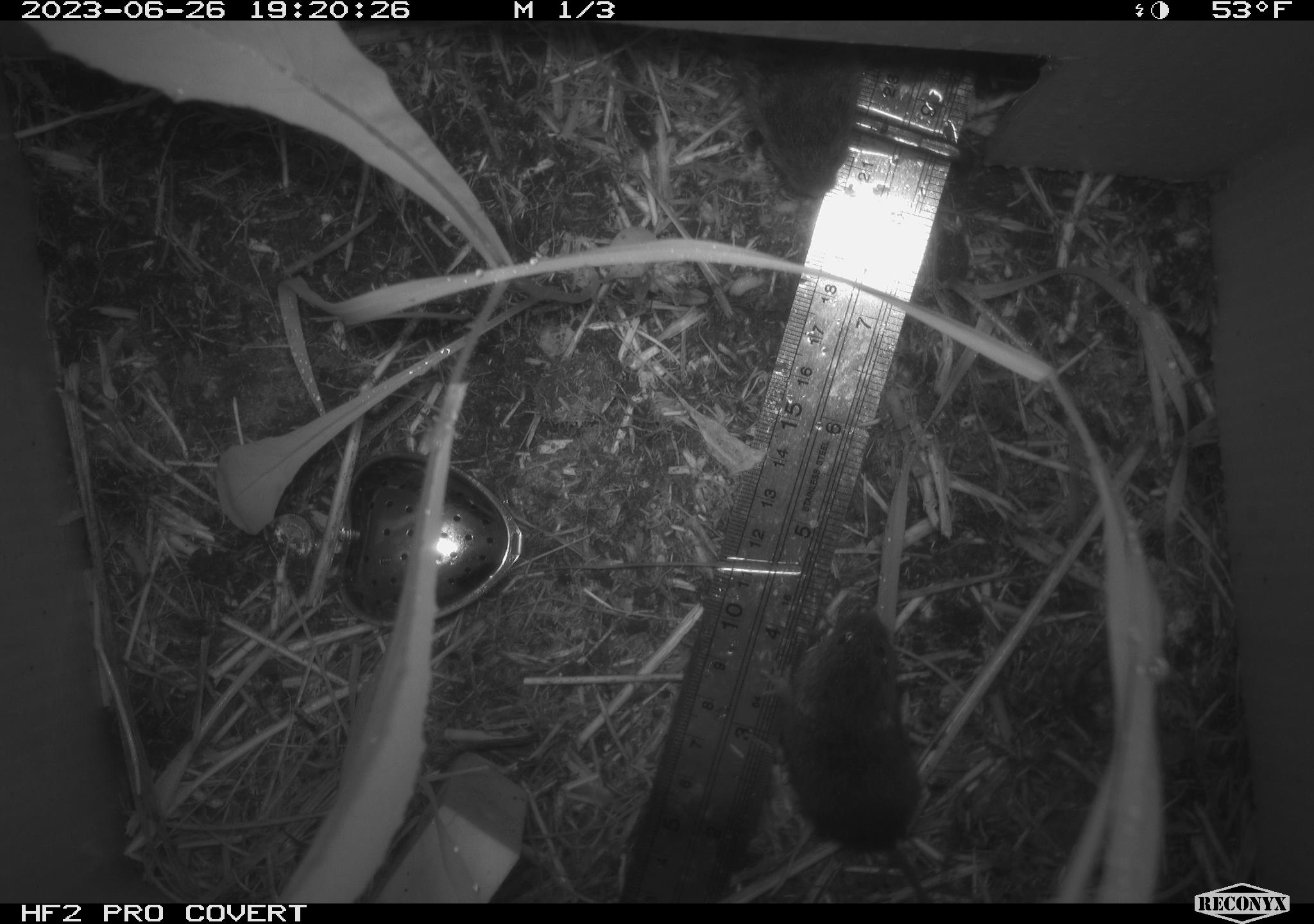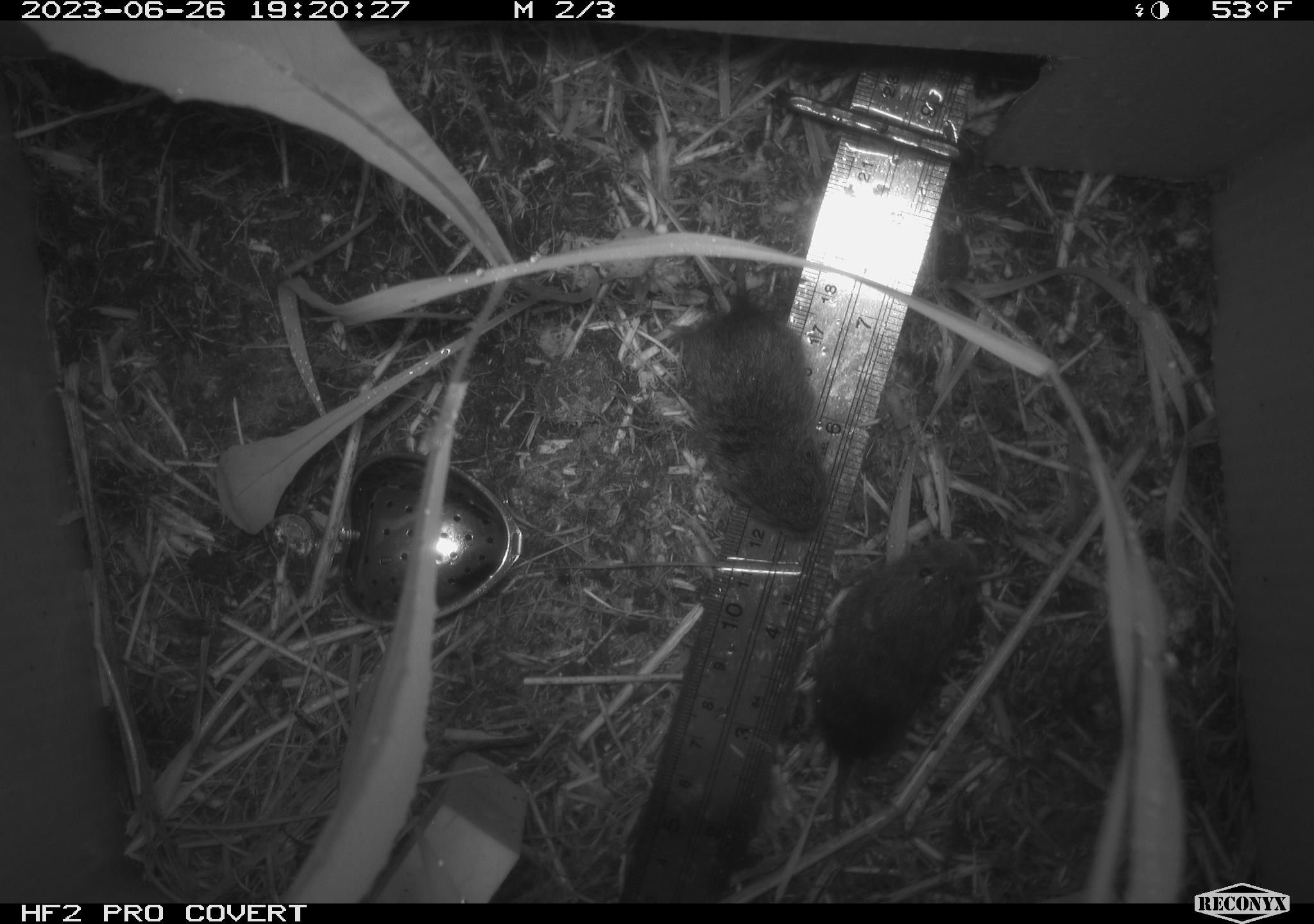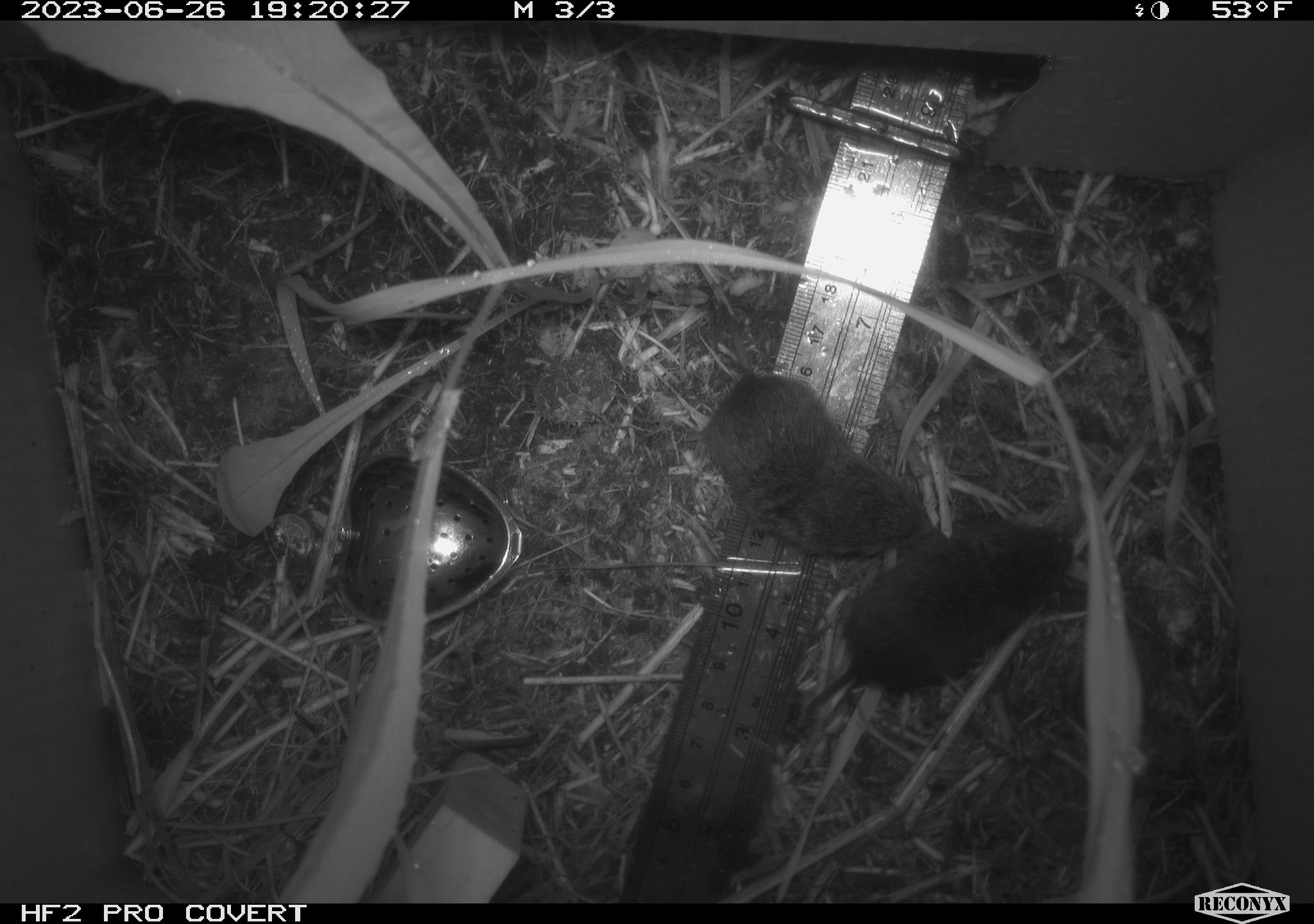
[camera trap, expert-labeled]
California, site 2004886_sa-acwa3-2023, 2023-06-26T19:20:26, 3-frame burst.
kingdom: Animalia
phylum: Chordata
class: Mammalia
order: Rodentia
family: Cricetidae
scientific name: Arvicolinae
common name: voles, lemmings, and muskrats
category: arvicolinae subfamily